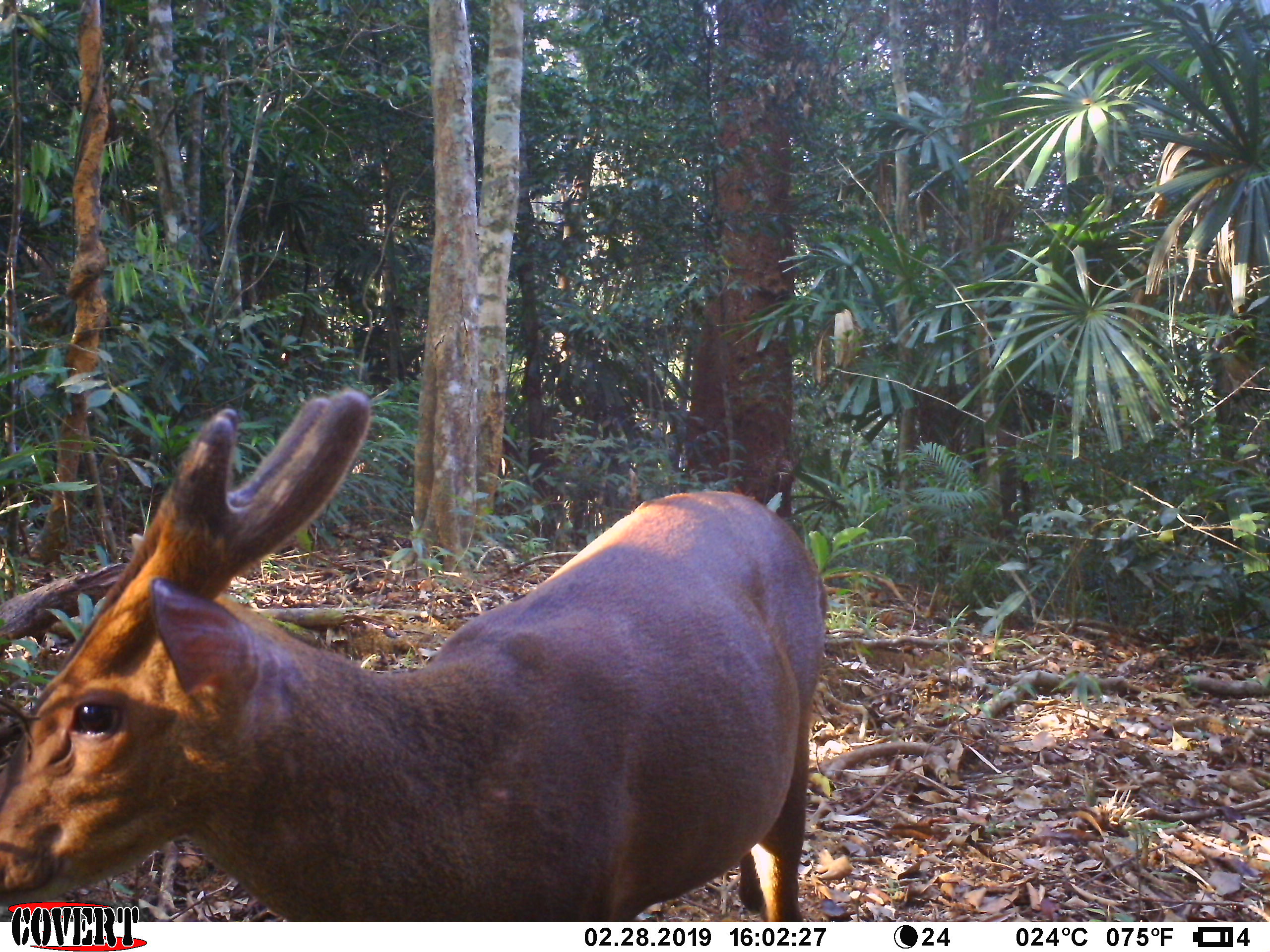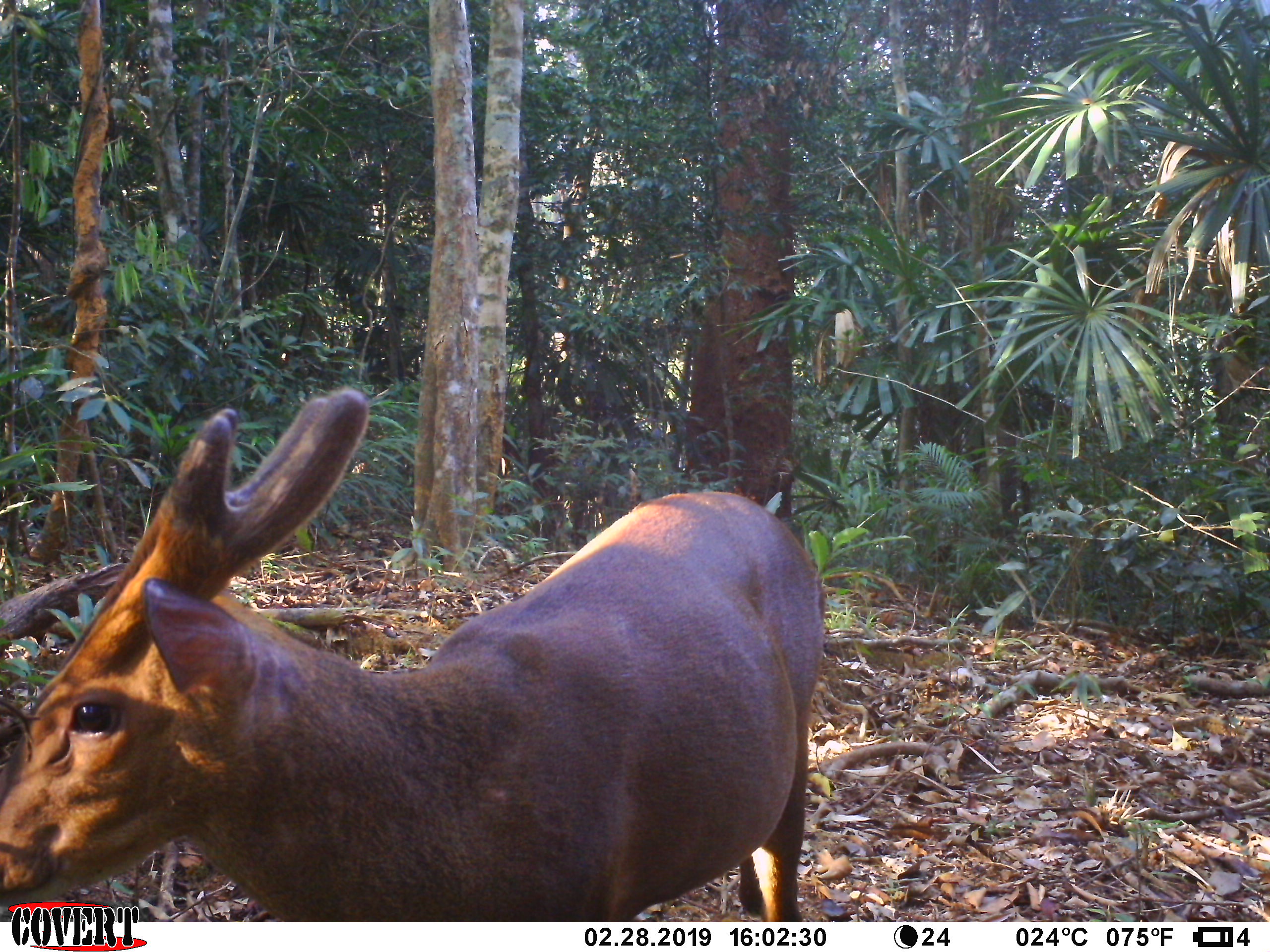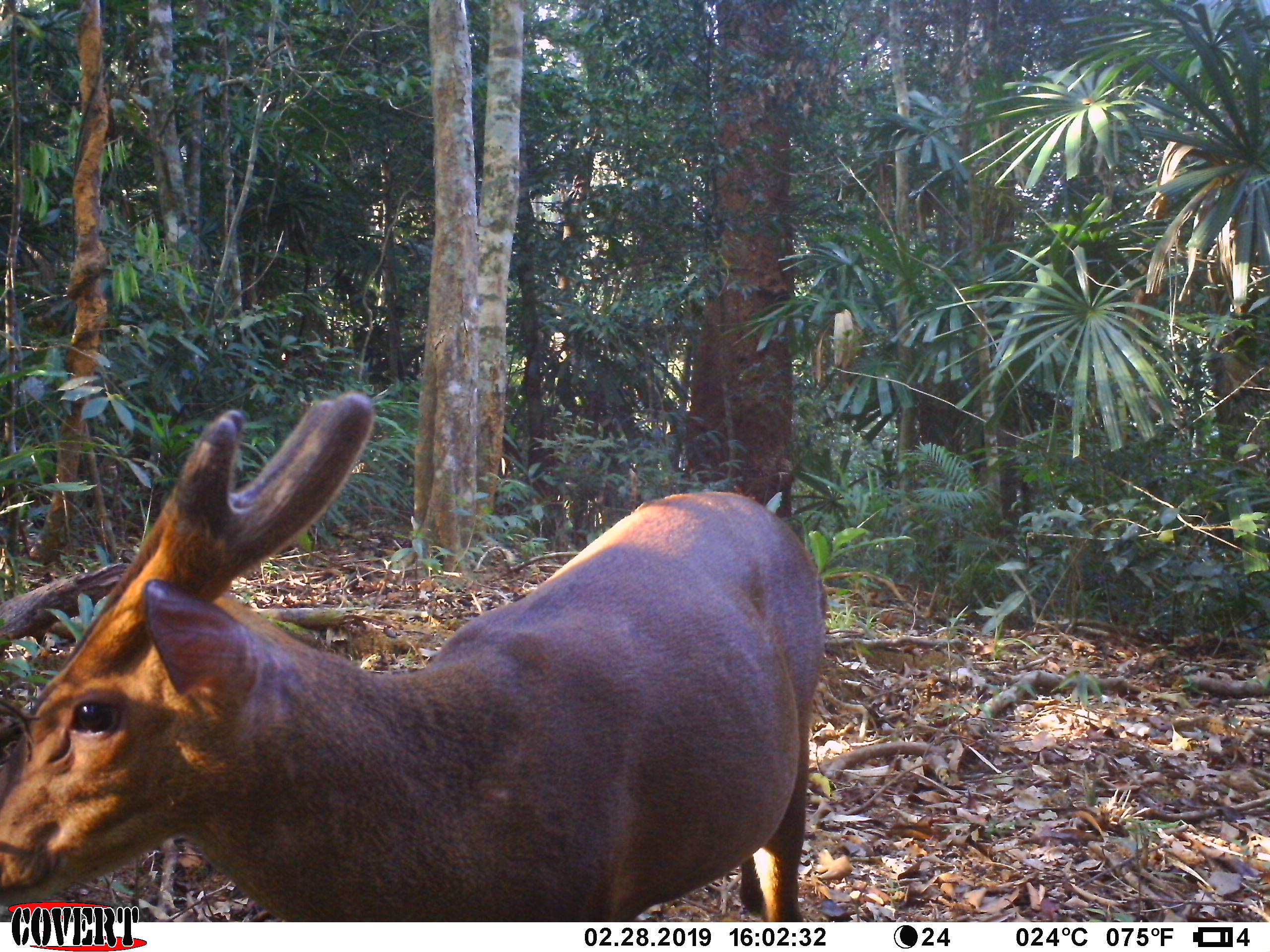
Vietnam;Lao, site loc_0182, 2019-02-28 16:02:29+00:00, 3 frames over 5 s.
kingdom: Animalia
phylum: Chordata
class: Mammalia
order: Artiodactyla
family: Cervidae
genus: Muntiacus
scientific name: Muntiacus vuquangensis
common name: large-antlered muntjac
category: large antlered muntjac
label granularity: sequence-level